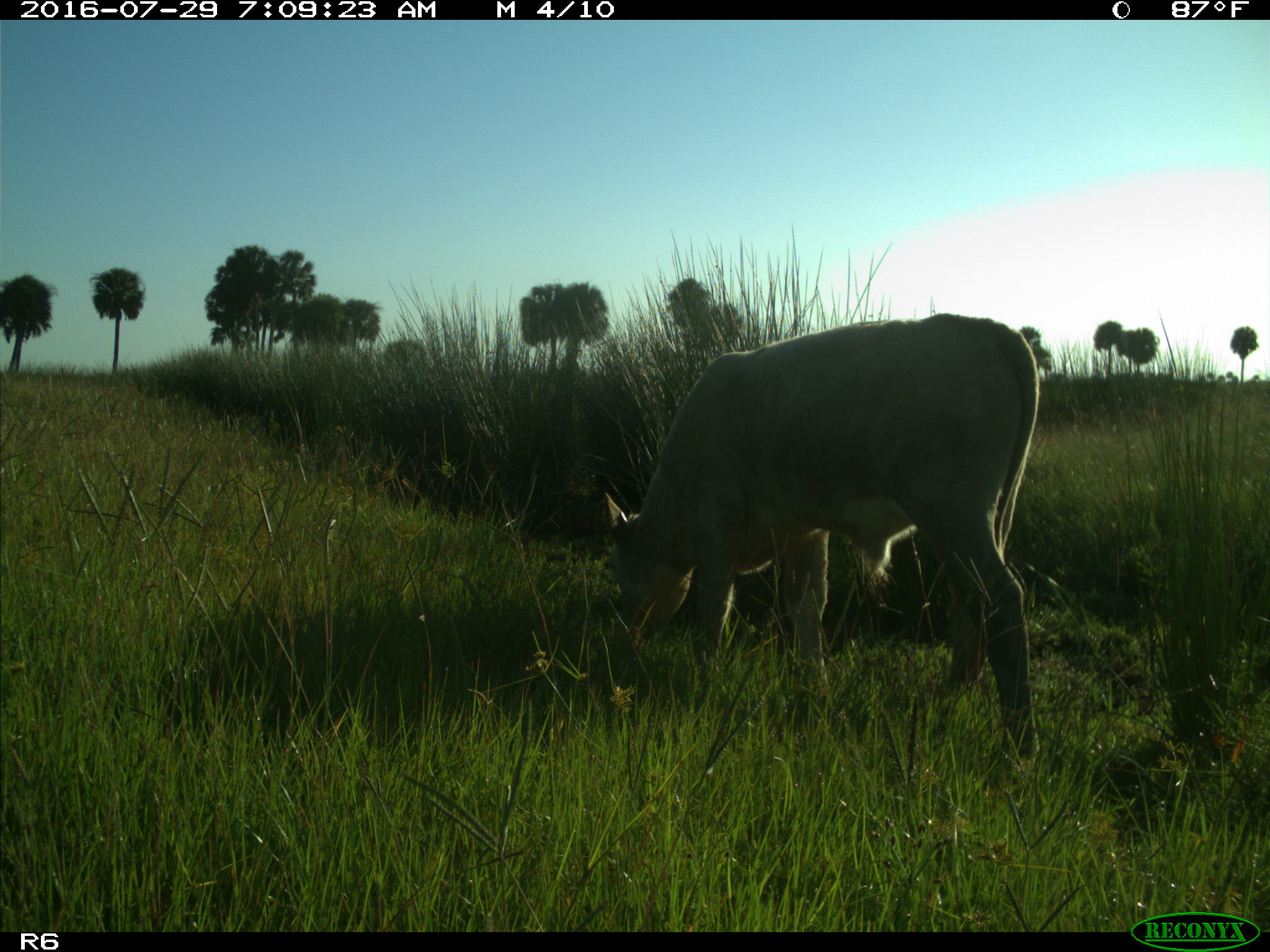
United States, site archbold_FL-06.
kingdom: Animalia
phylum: Chordata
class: Mammalia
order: Artiodactyla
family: Bovidae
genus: Bos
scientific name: Bos taurus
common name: domestic cow